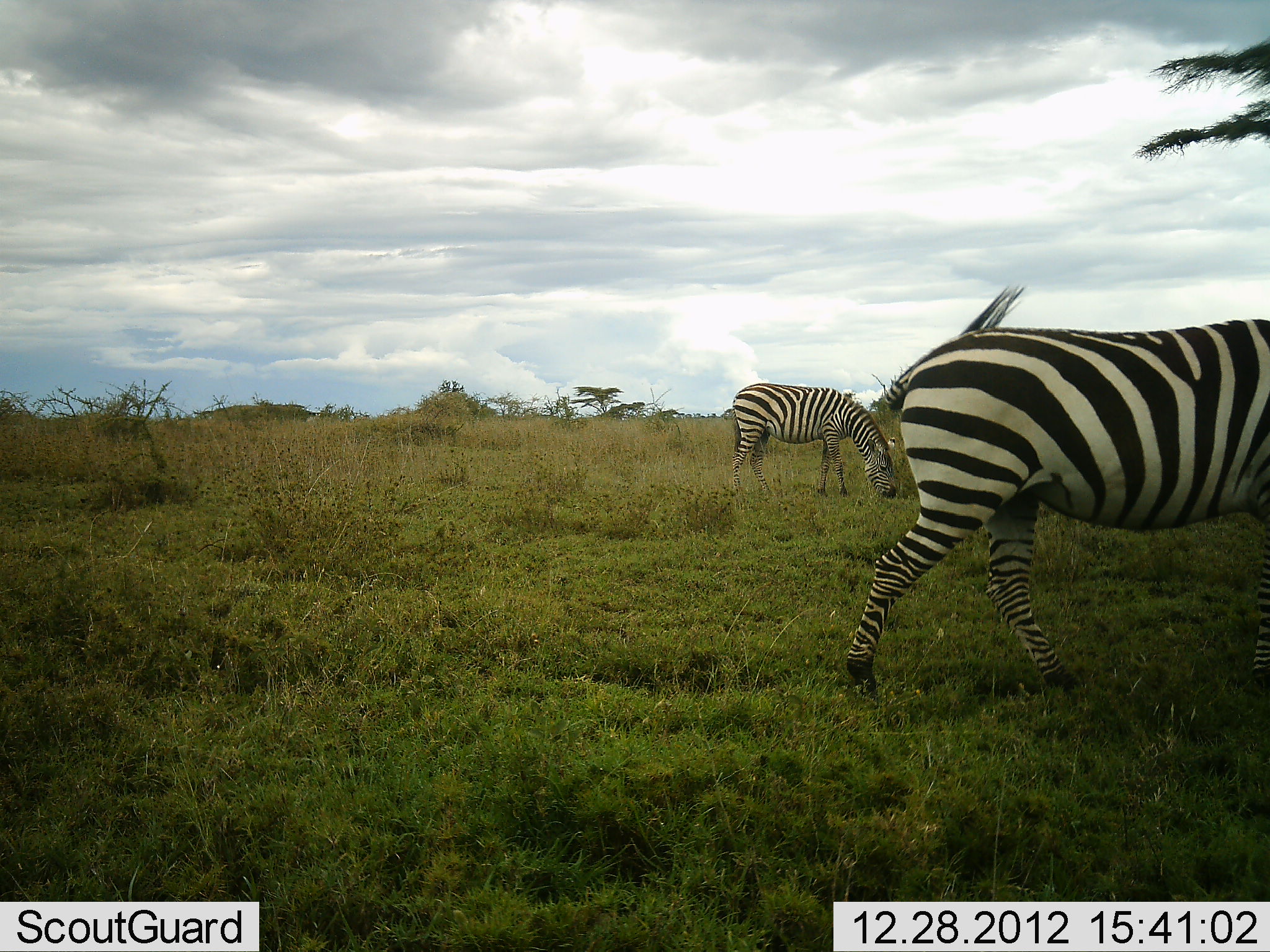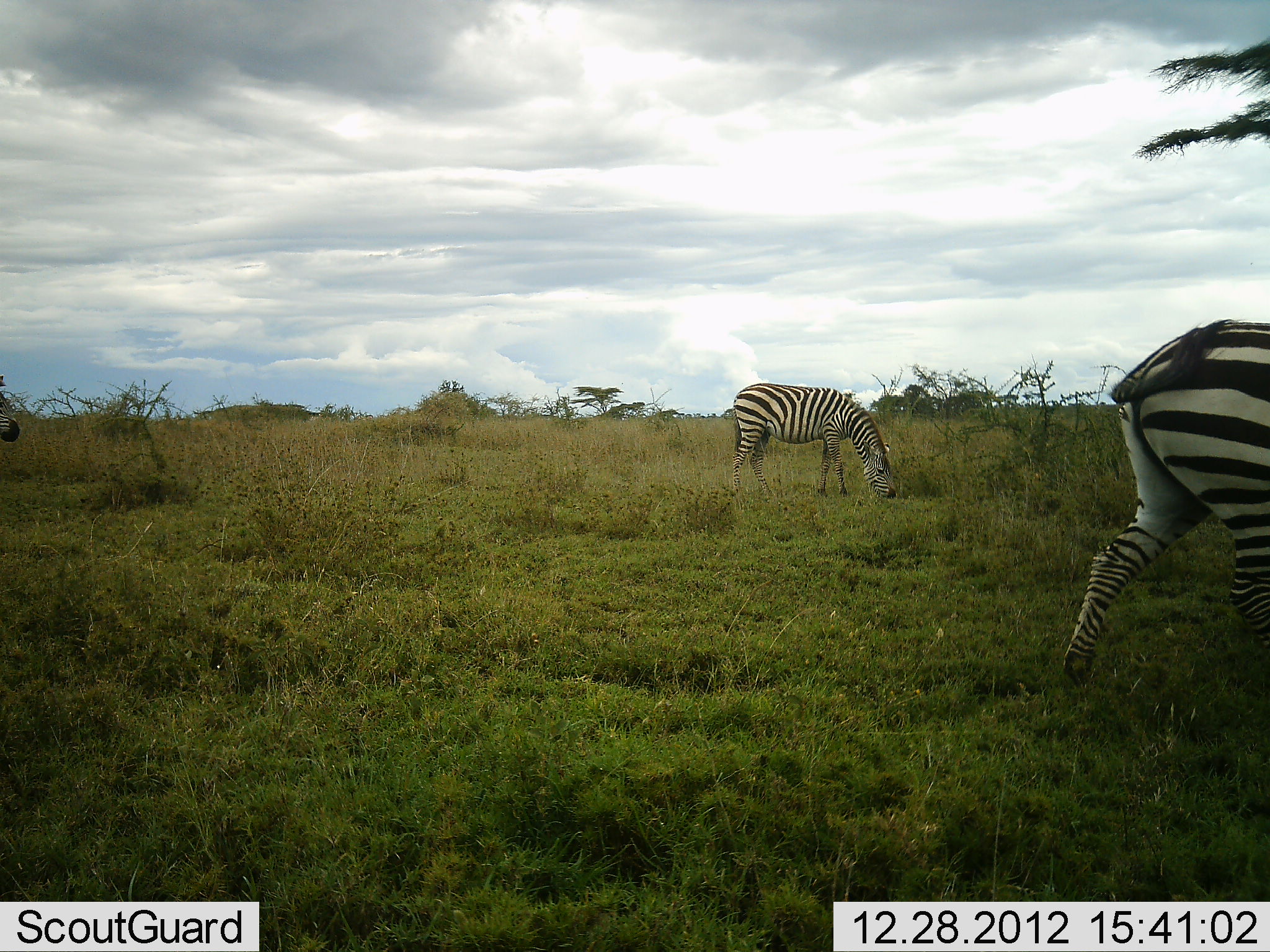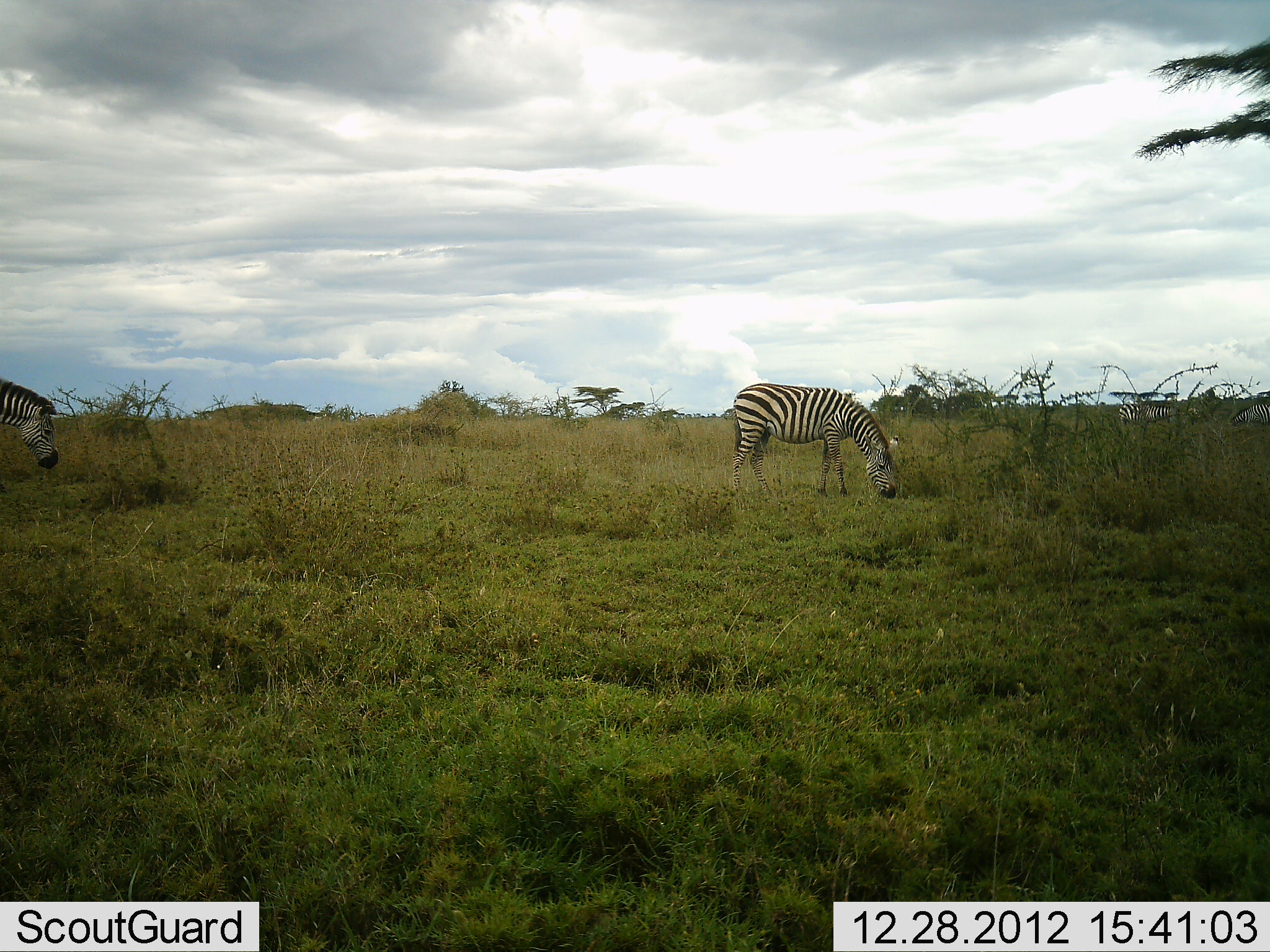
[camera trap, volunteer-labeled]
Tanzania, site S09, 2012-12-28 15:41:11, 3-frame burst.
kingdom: Animalia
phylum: Chordata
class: Mammalia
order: Perissodactyla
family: Equidae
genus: Equus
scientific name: Equus quagga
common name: plains zebra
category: zebra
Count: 3.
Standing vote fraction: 21%.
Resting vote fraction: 0%.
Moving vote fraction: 94%.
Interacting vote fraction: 0%.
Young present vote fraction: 0%.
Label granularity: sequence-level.